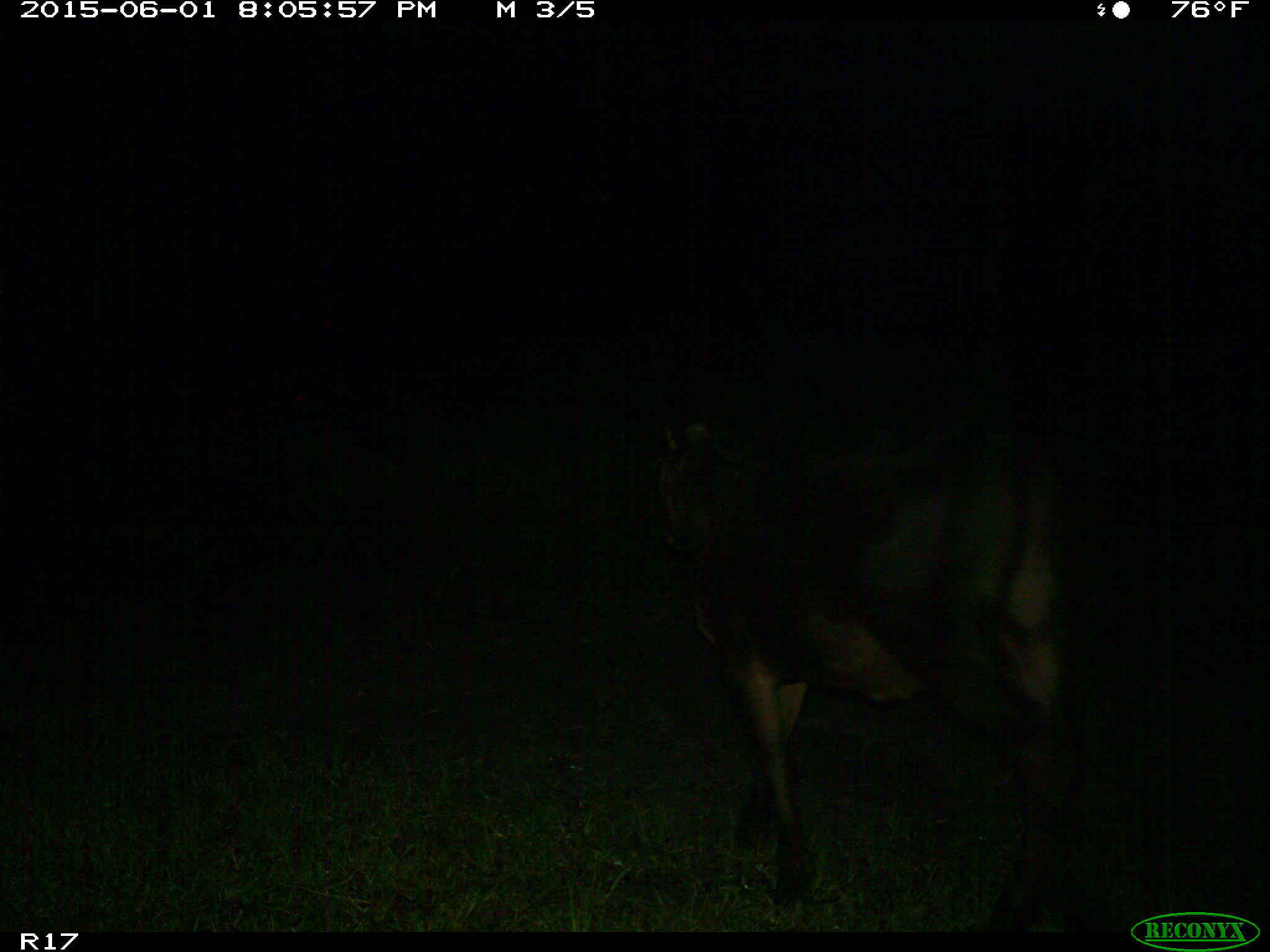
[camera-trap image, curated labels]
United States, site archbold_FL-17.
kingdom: Animalia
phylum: Chordata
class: Mammalia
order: Artiodactyla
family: Bovidae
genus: Bos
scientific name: Bos taurus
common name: domestic cow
Bos taurus (domestic cow).